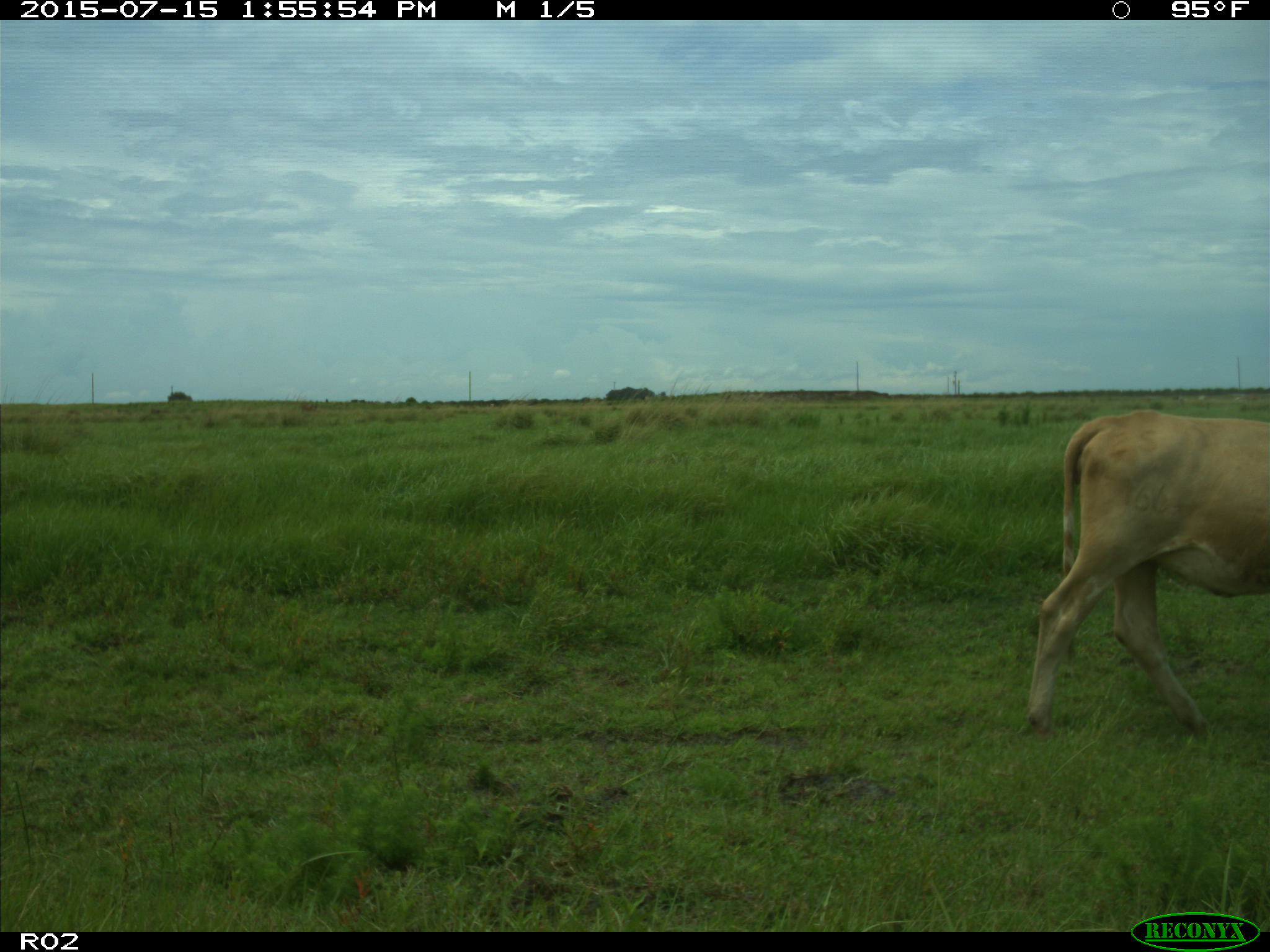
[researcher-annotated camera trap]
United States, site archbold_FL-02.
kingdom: Animalia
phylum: Chordata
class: Mammalia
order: Artiodactyla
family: Bovidae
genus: Bos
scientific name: Bos taurus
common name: domestic cow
Bos taurus (domestic cow).